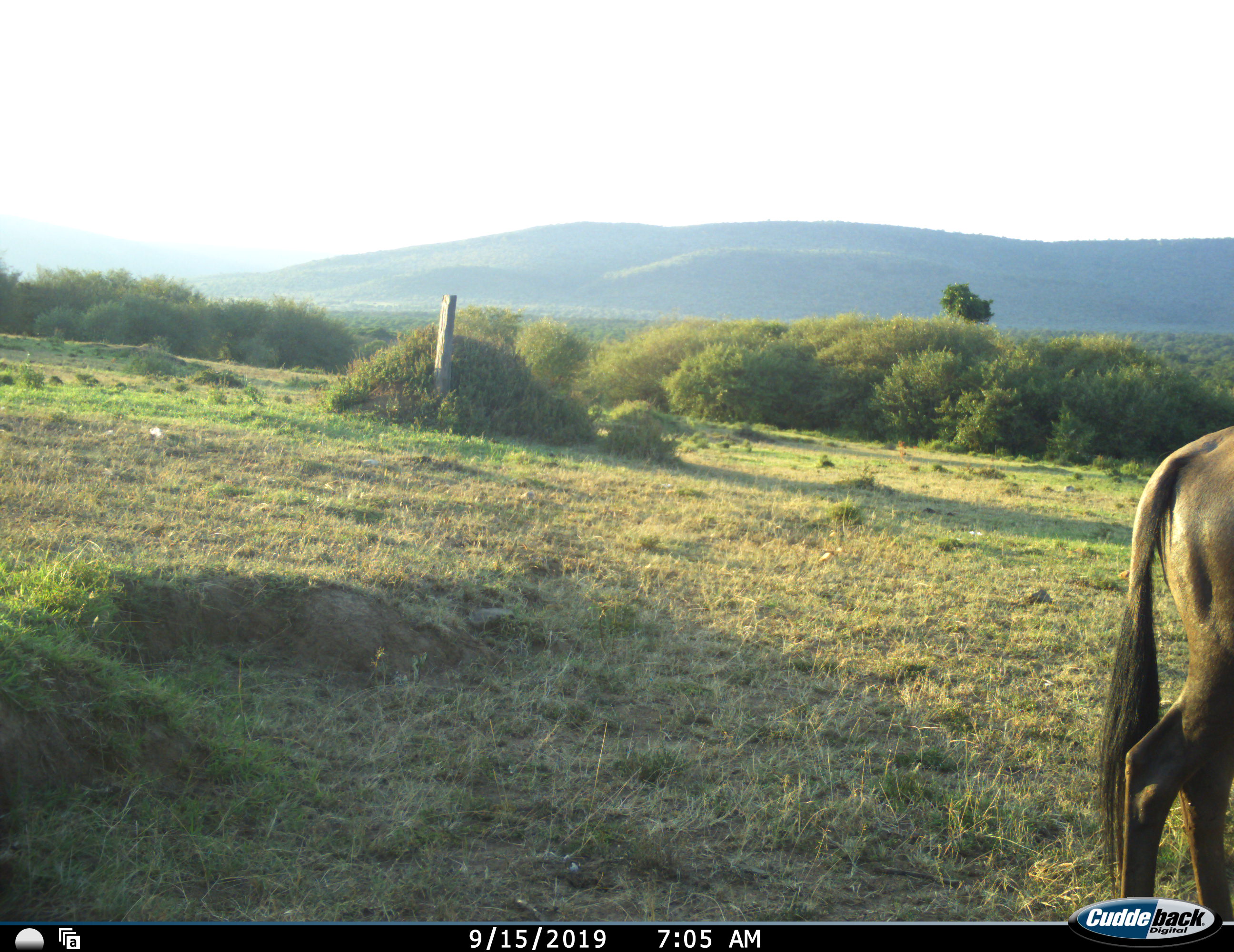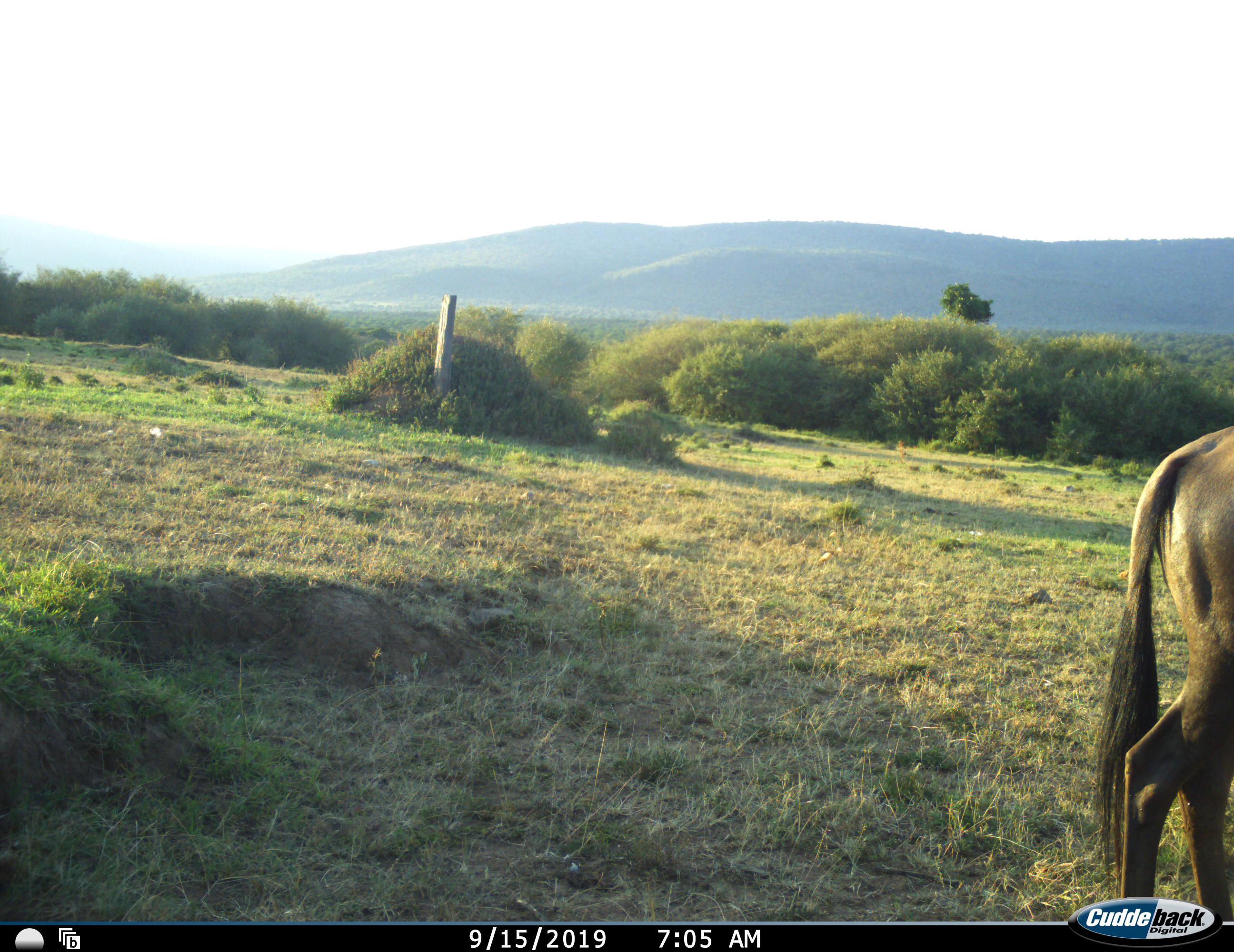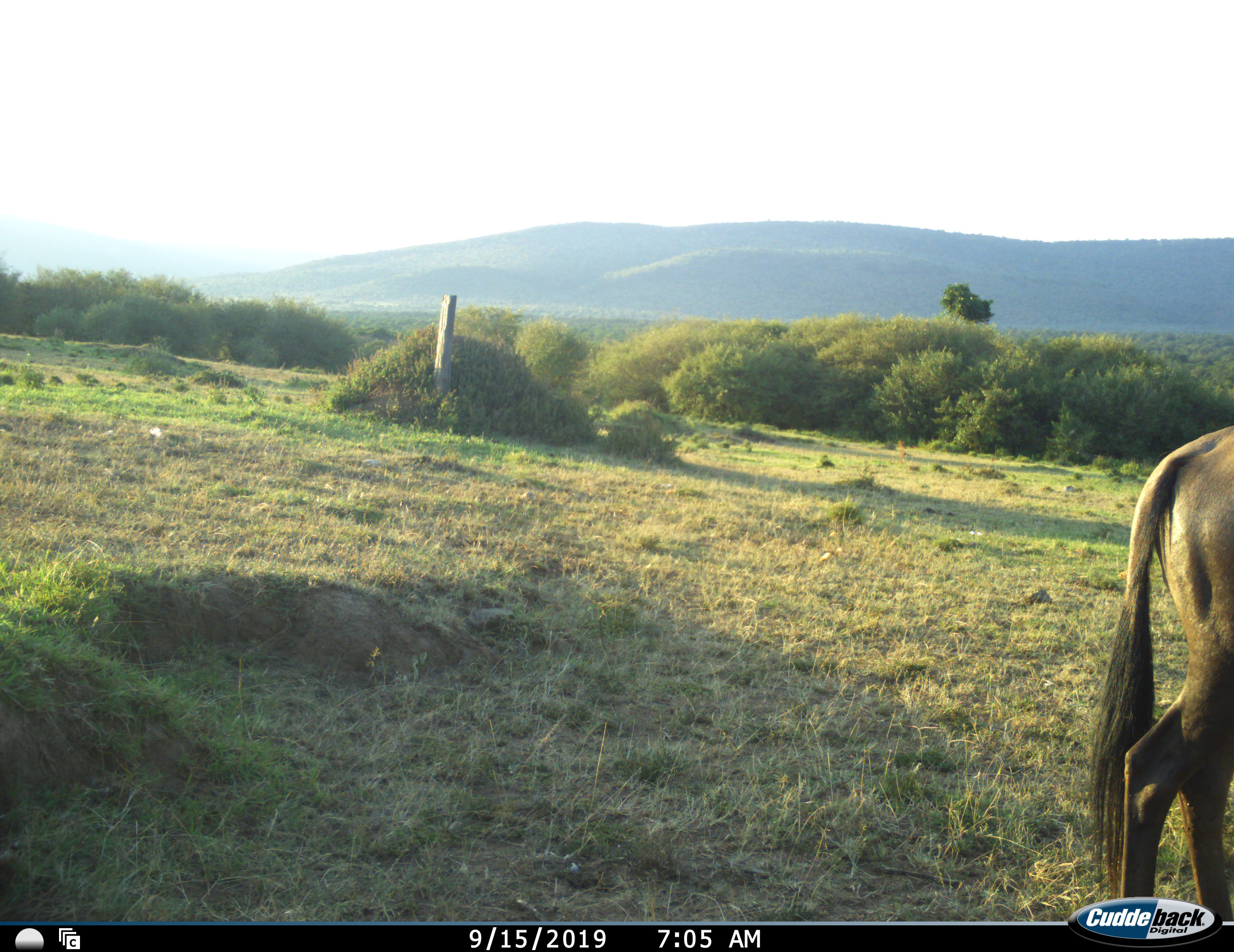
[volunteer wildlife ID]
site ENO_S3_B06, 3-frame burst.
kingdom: Animalia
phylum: Chordata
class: Mammalia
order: Artiodactyla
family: Bovidae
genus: Connochaetes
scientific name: Connochaetes taurinus taurinus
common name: blue wildebeest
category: wildebeestblue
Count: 1.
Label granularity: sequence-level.